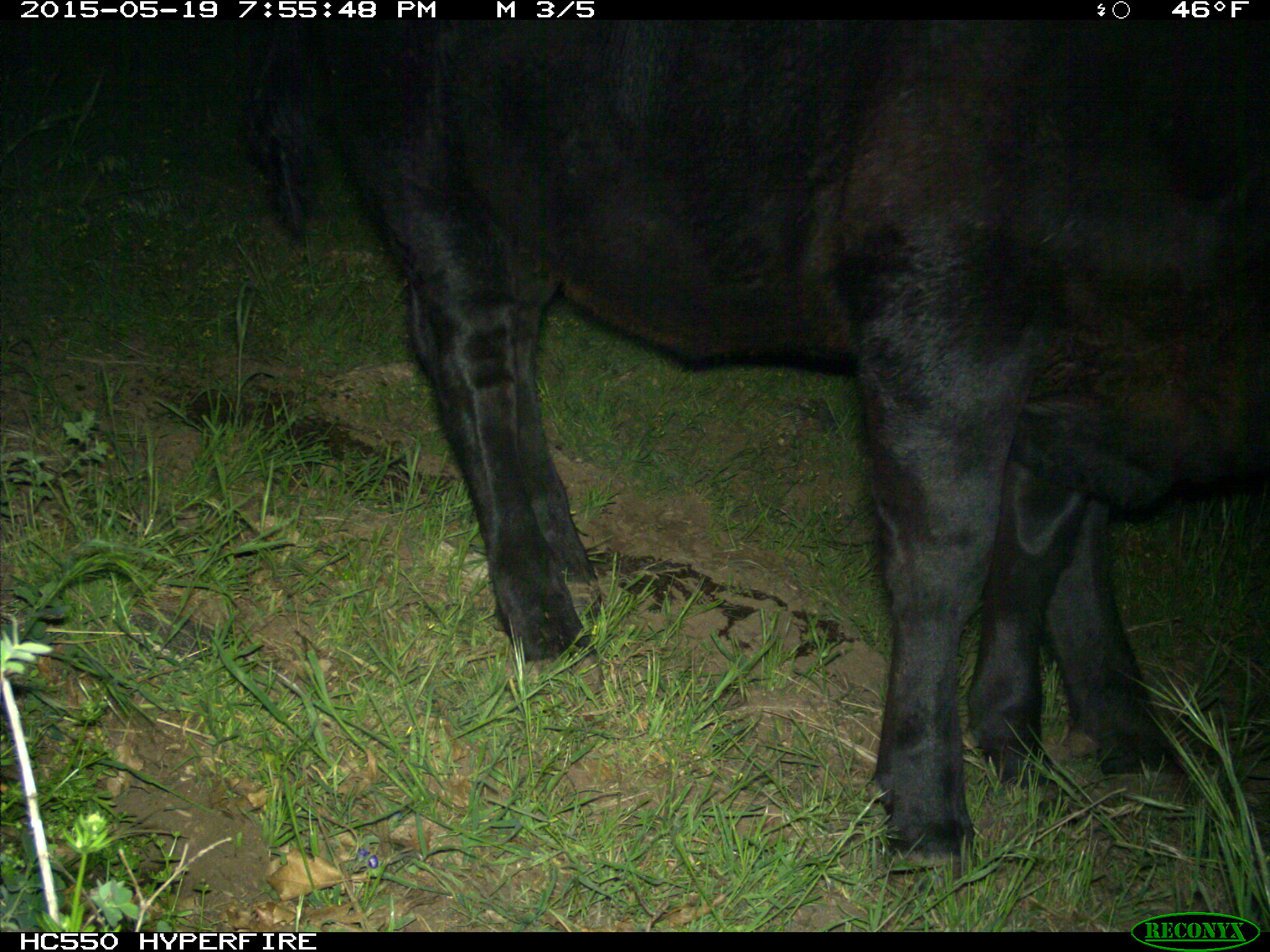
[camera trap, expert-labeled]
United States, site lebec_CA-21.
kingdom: Animalia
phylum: Chordata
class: Mammalia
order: Artiodactyla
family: Bovidae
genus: Bos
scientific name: Bos taurus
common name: domestic cow